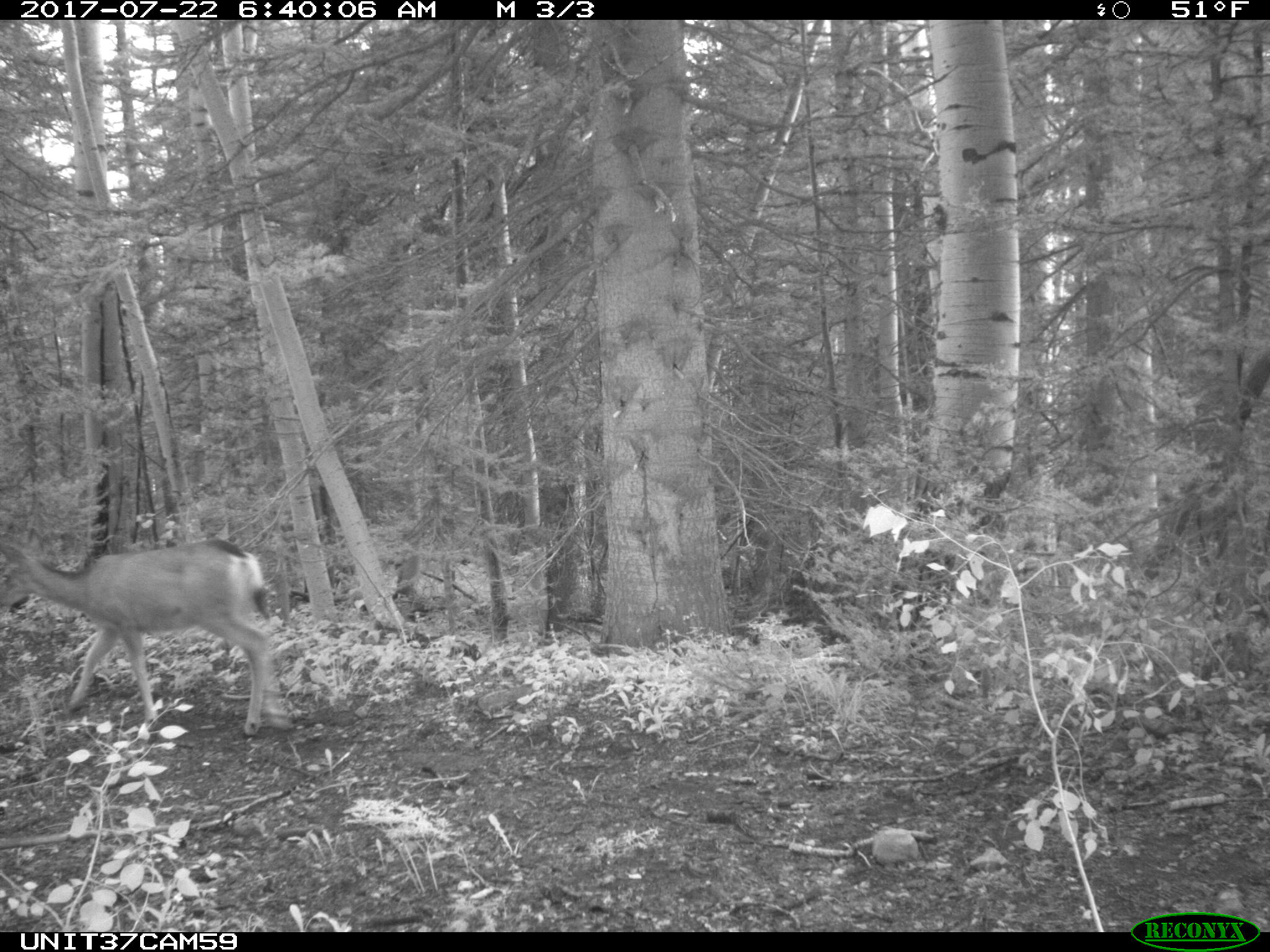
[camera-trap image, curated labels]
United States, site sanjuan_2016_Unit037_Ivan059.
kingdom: Animalia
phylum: Chordata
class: Mammalia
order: Artiodactyla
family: Cervidae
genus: Odocoileus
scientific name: Odocoileus hemionus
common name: mule deer